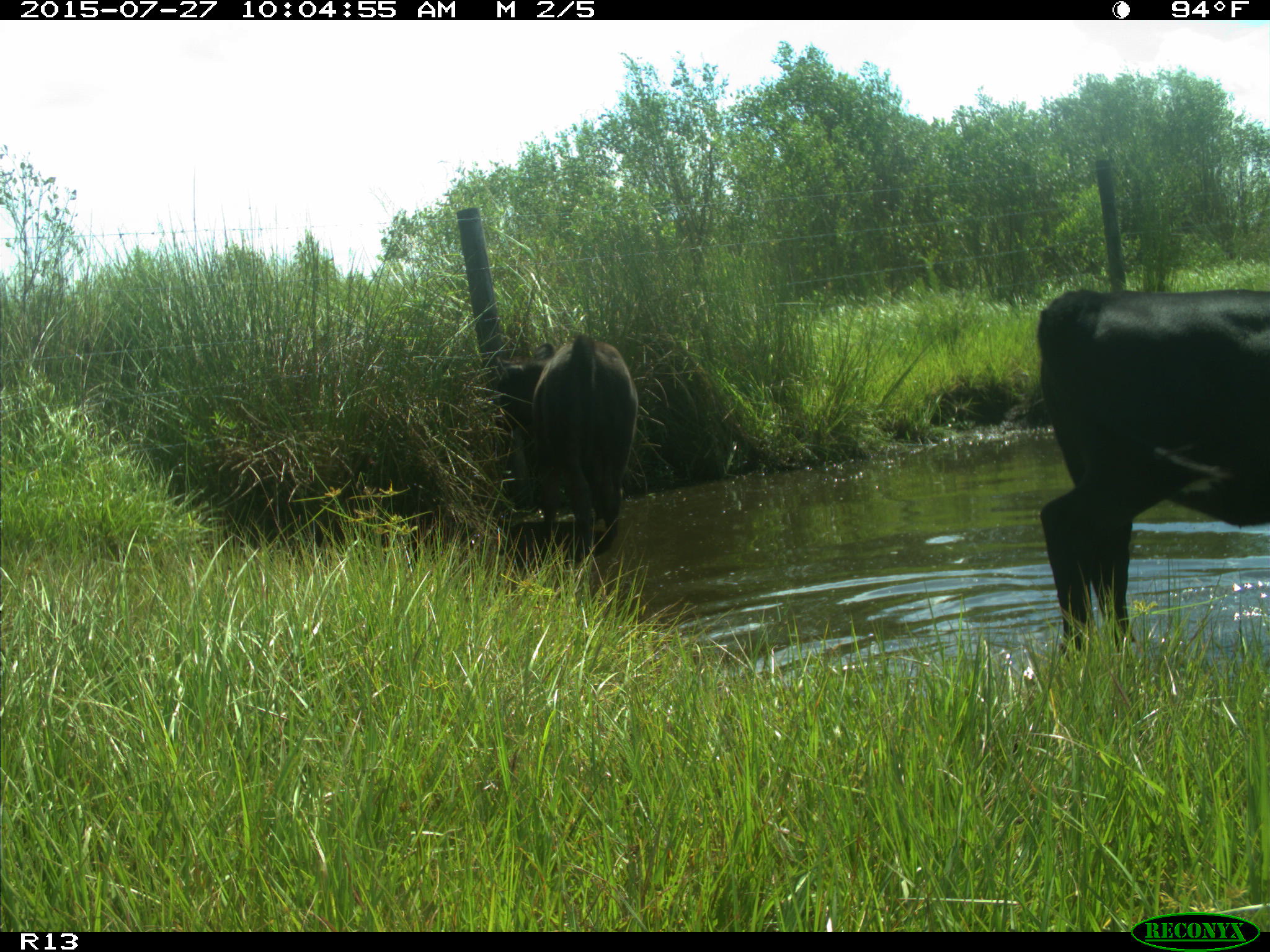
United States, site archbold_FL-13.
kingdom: Animalia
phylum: Chordata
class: Mammalia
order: Artiodactyla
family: Bovidae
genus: Bos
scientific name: Bos taurus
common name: domestic cow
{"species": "Bos taurus (domestic cow)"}